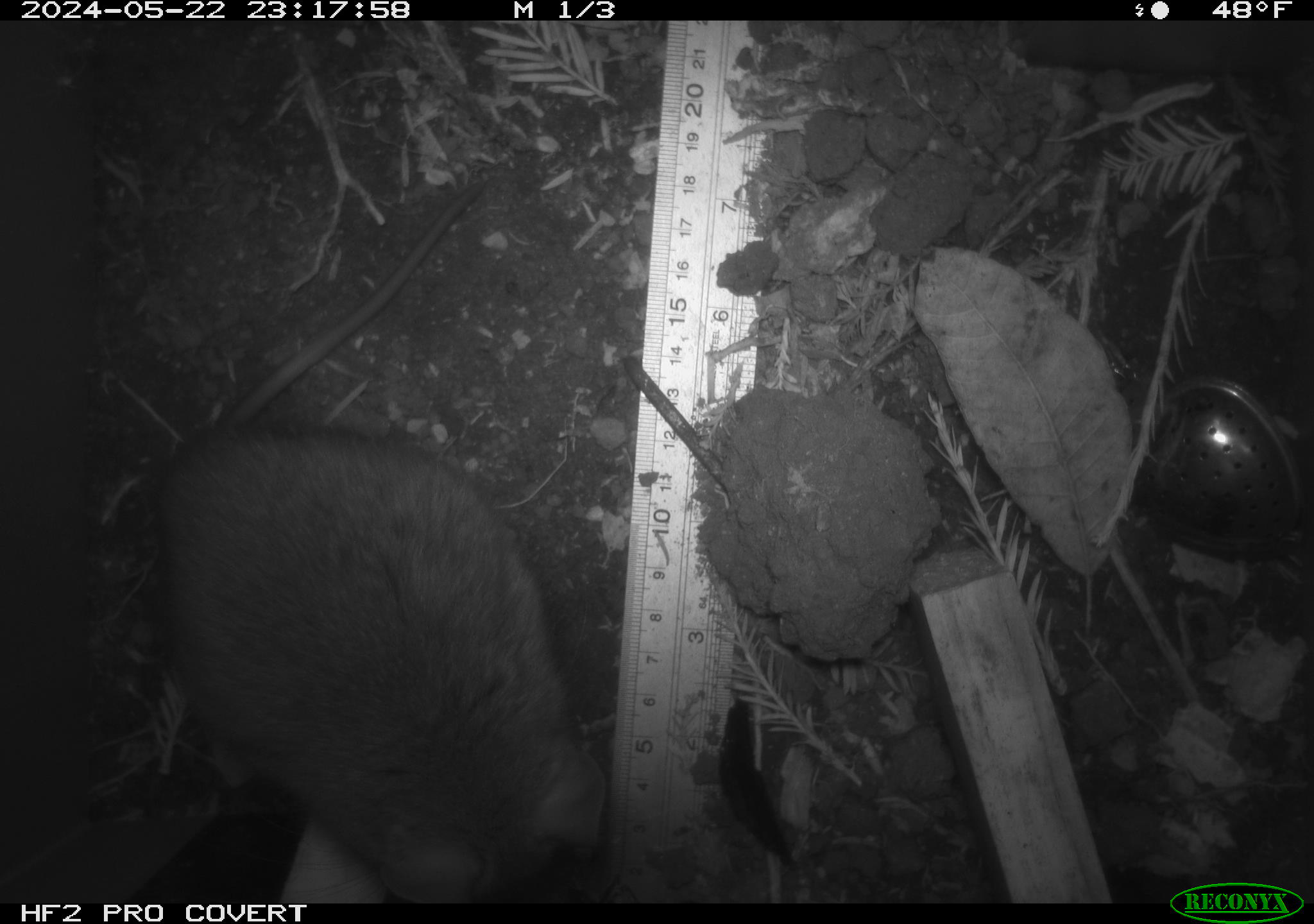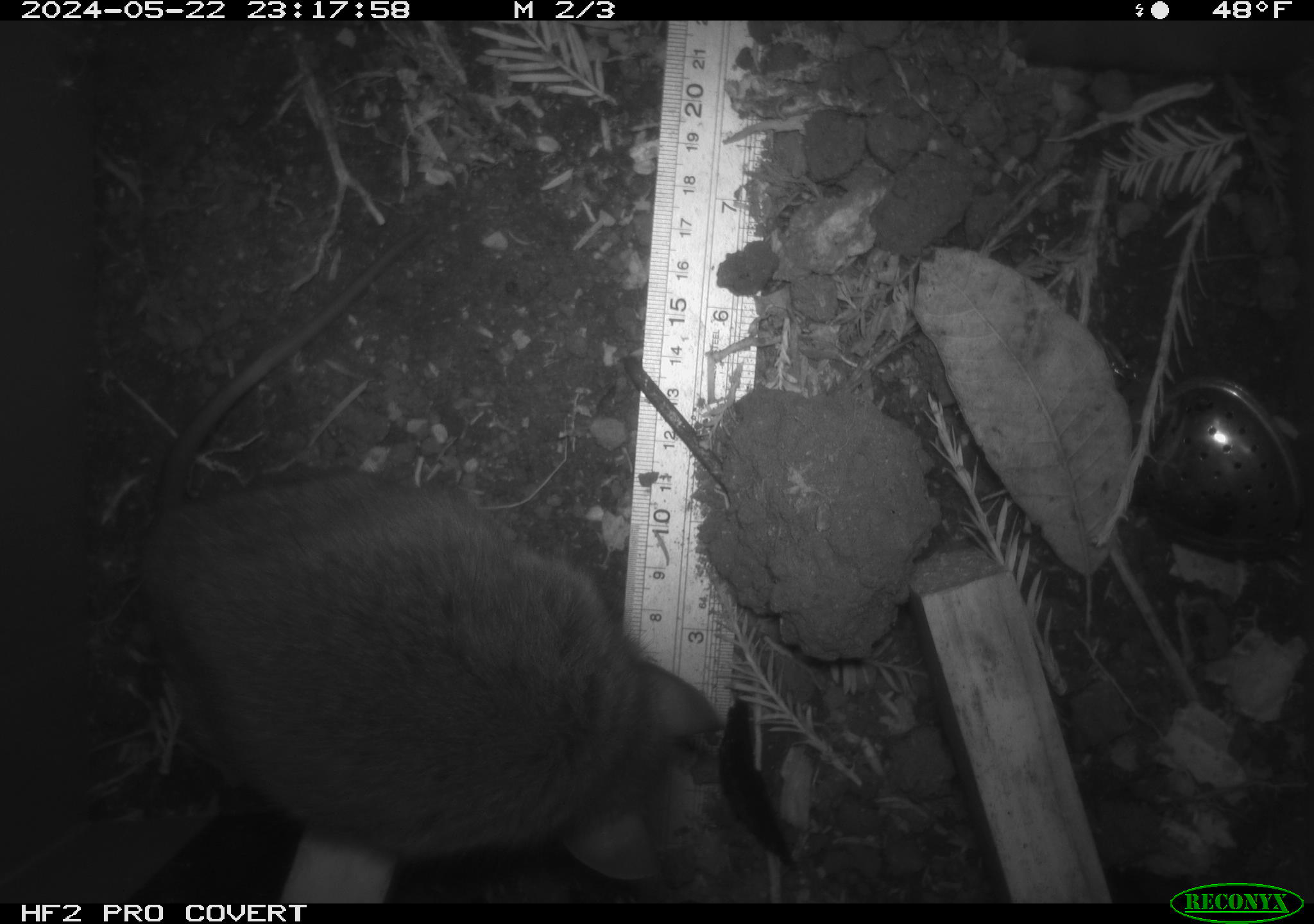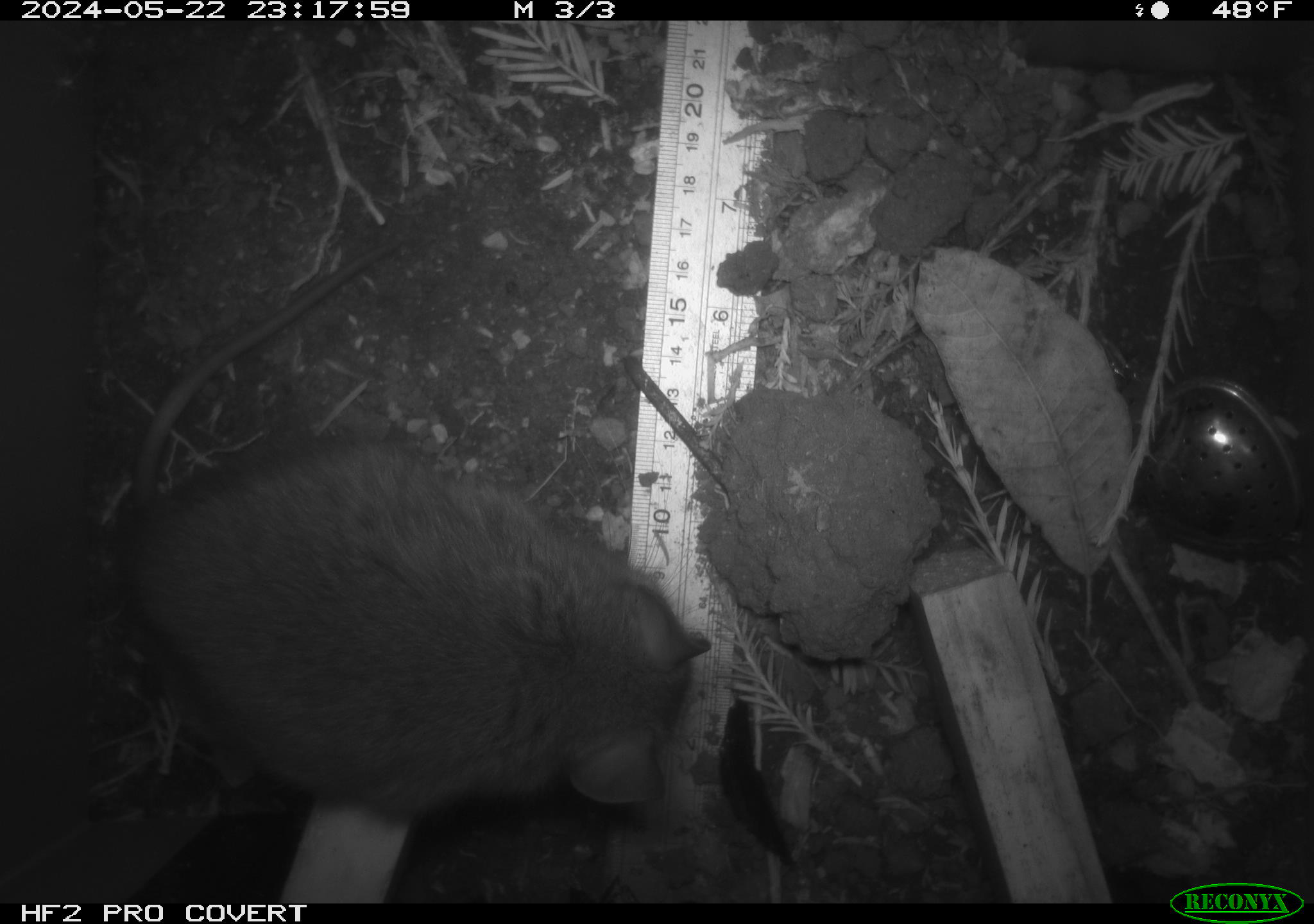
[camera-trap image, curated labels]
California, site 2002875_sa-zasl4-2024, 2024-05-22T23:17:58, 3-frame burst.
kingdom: Animalia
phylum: Chordata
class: Mammalia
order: Rodentia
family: Cricetidae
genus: Neotoma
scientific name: Neotoma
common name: pack rat or woodrat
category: neotoma species